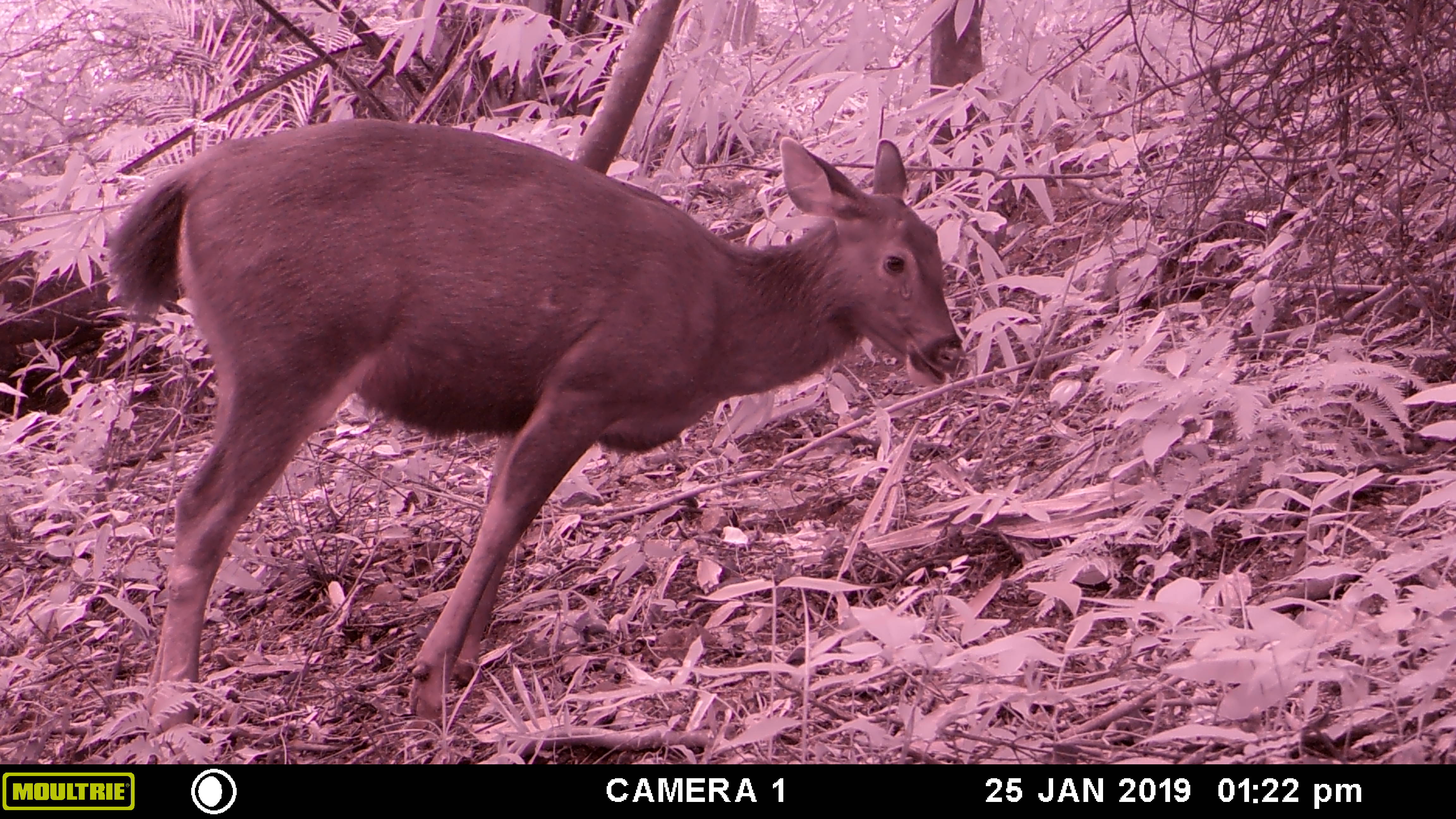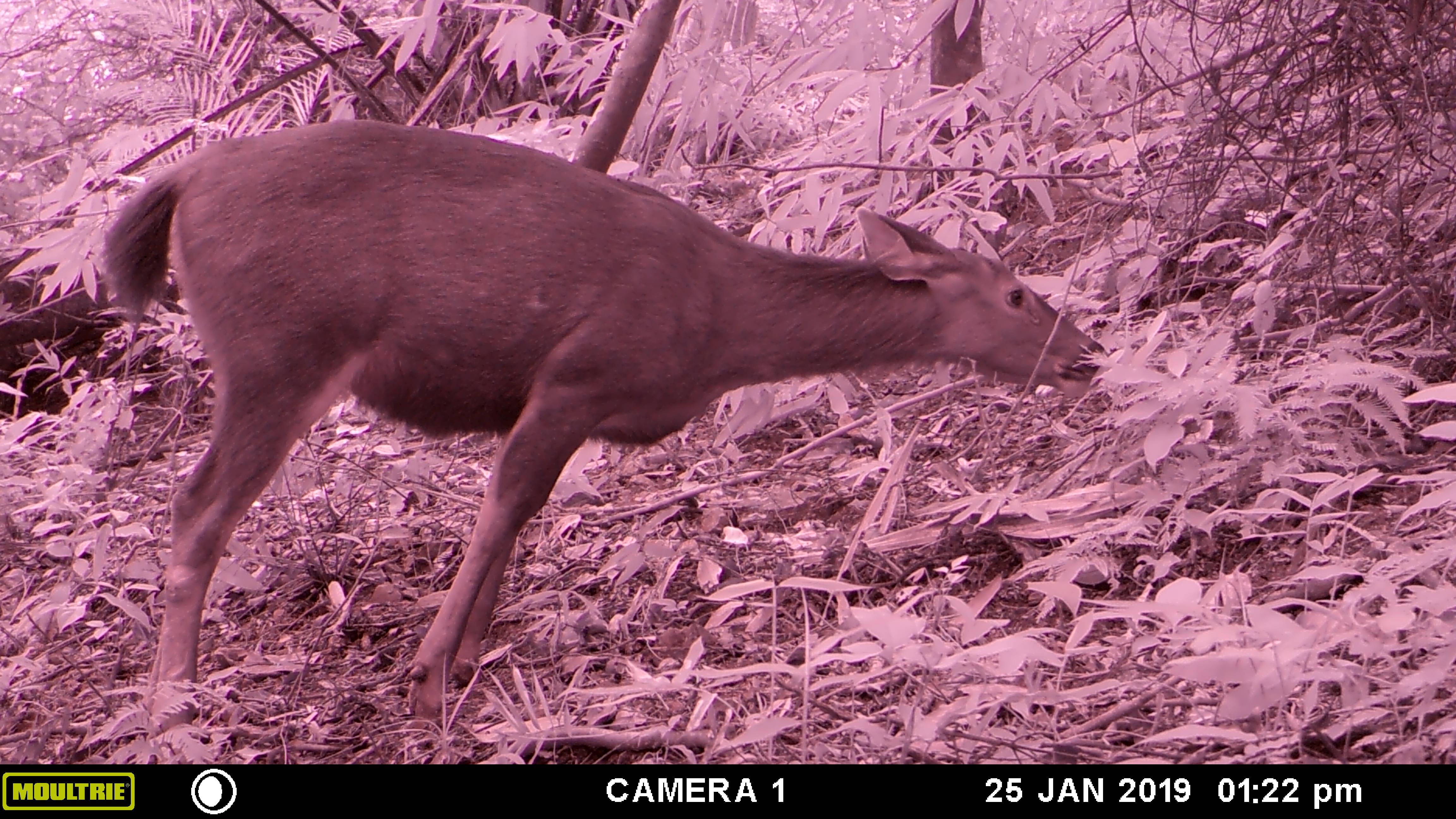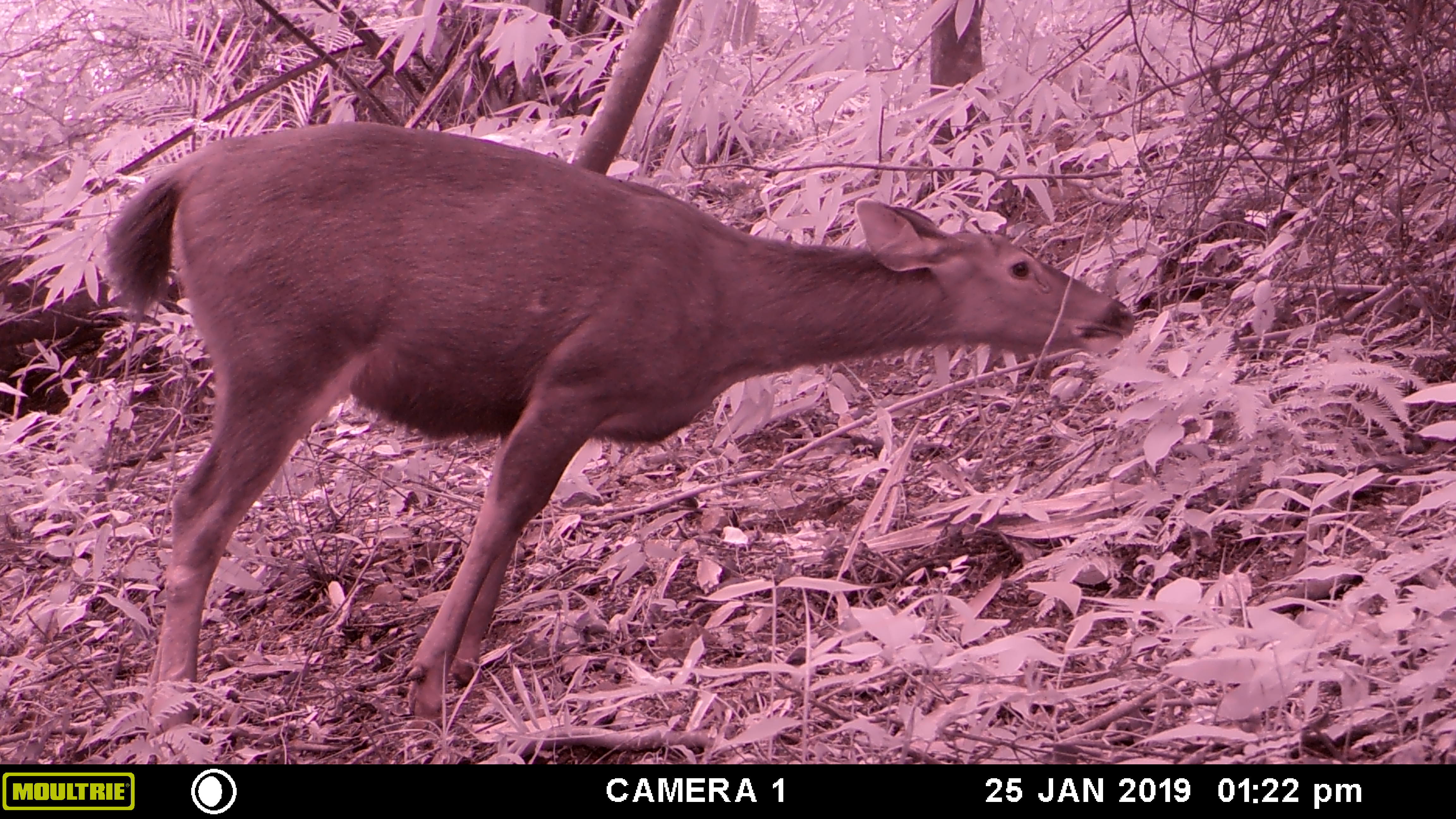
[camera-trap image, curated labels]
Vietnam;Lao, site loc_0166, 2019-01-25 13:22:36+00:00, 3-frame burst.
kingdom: Animalia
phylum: Chordata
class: Mammalia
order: Artiodactyla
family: Cervidae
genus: Rusa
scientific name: Rusa unicolor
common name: sambar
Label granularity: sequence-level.